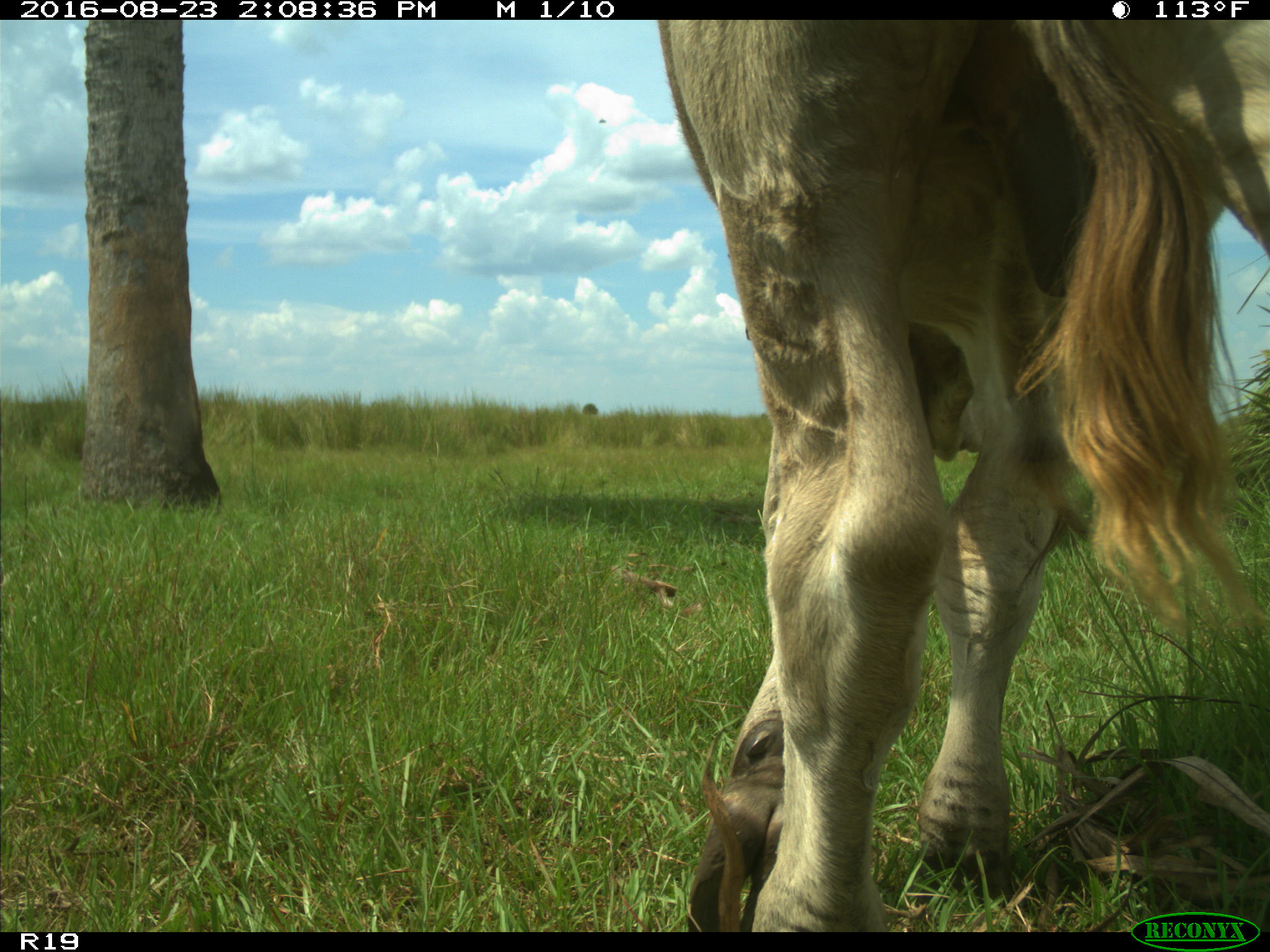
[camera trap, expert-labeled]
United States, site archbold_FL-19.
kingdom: Animalia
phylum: Chordata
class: Mammalia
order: Artiodactyla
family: Bovidae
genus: Bos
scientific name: Bos taurus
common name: domestic cow